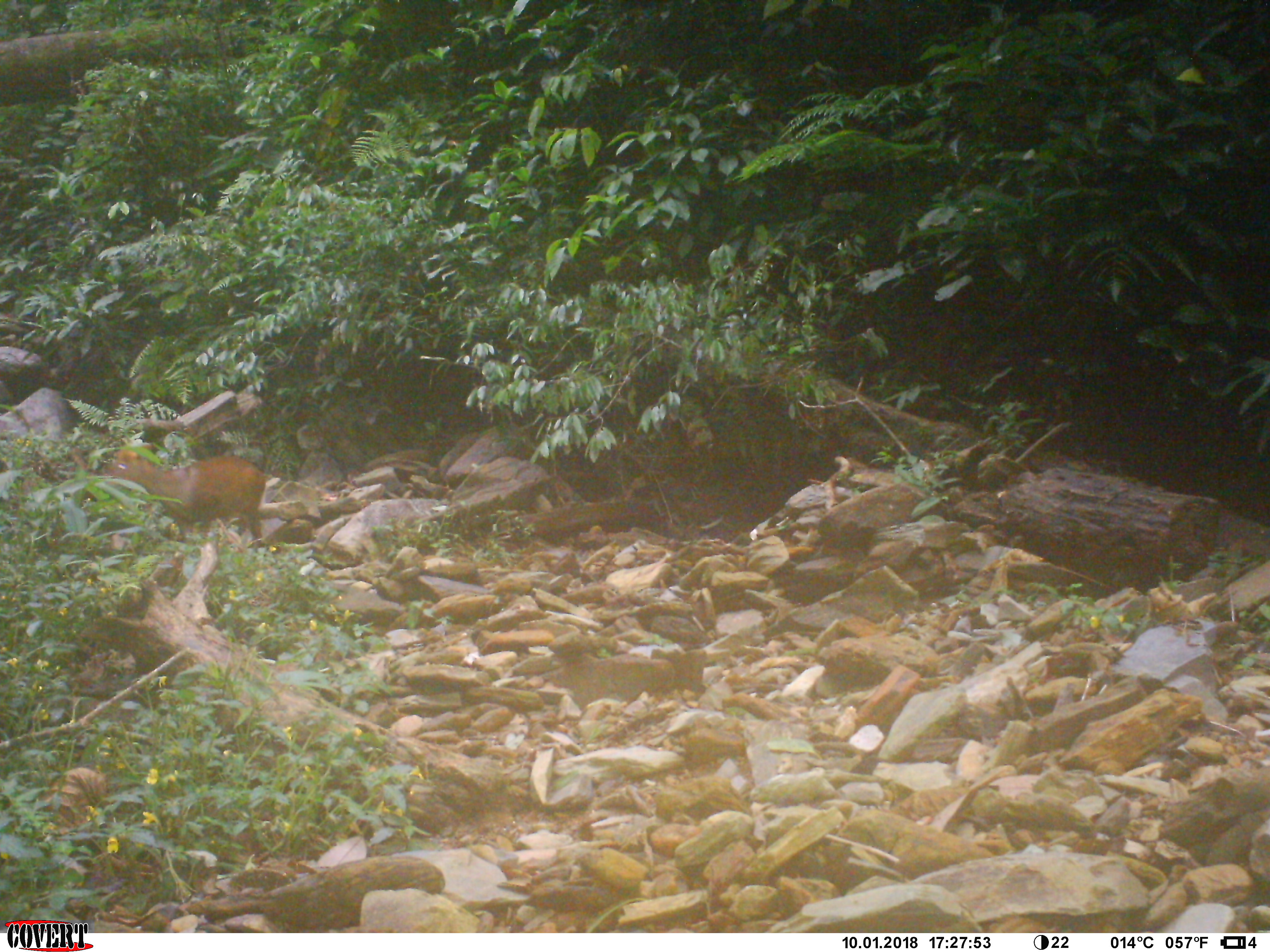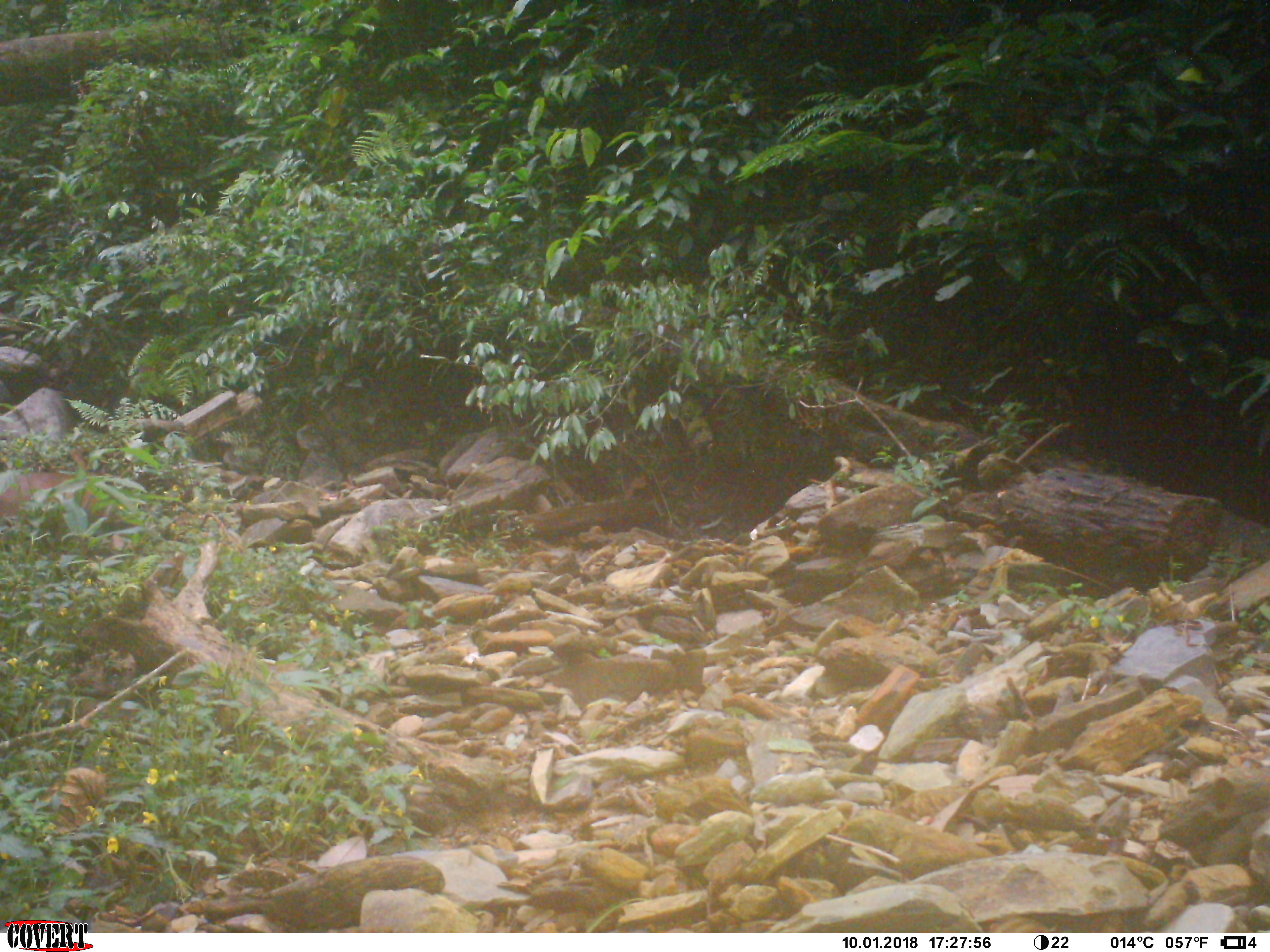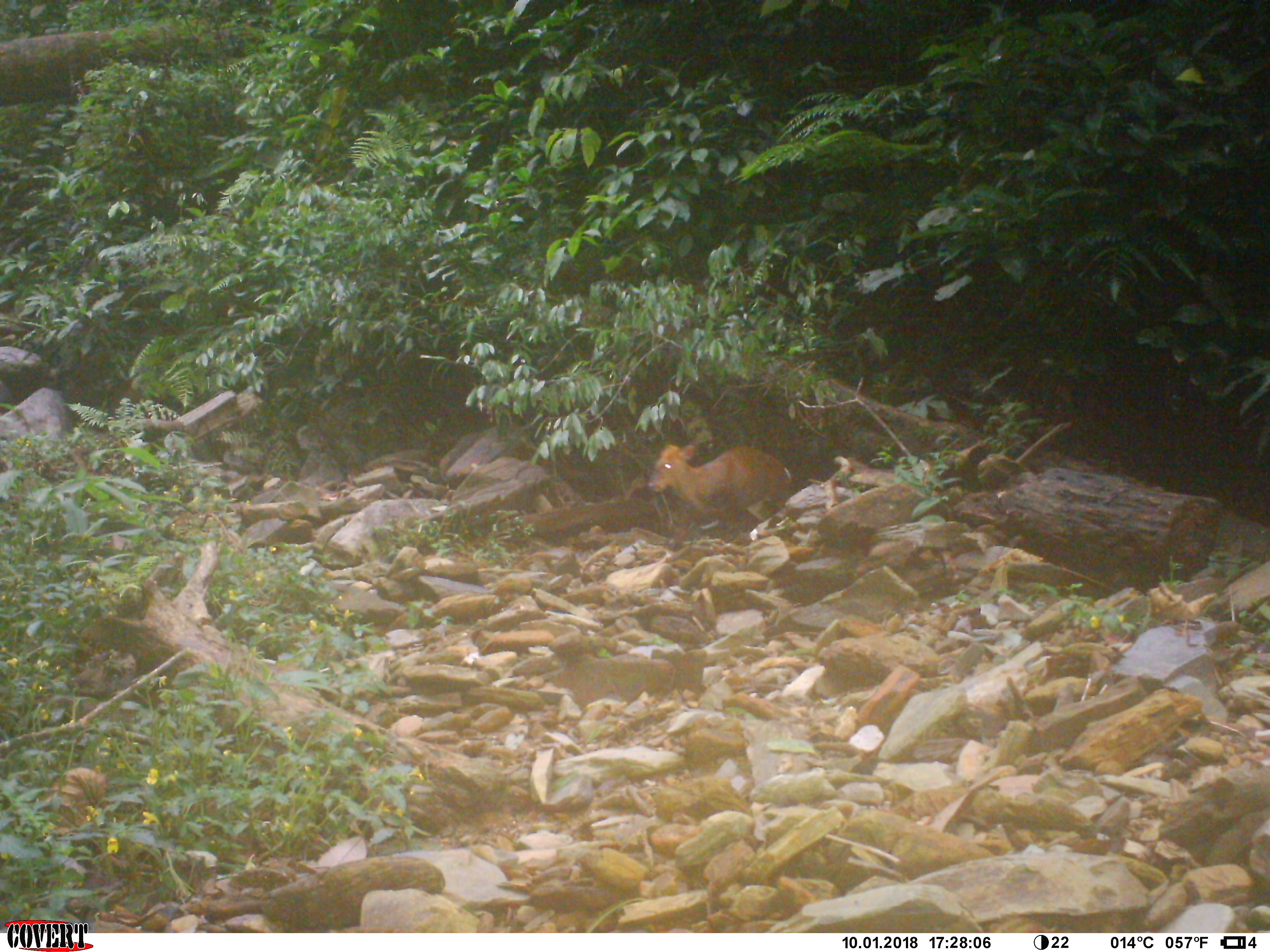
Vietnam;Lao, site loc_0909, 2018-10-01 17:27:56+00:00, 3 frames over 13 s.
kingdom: Animalia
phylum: Chordata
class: Mammalia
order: Artiodactyla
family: Cervidae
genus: Muntiacus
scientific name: Muntiacus rooseveltorum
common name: roosevelt's muntjac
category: roosevelts muntjac group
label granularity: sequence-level